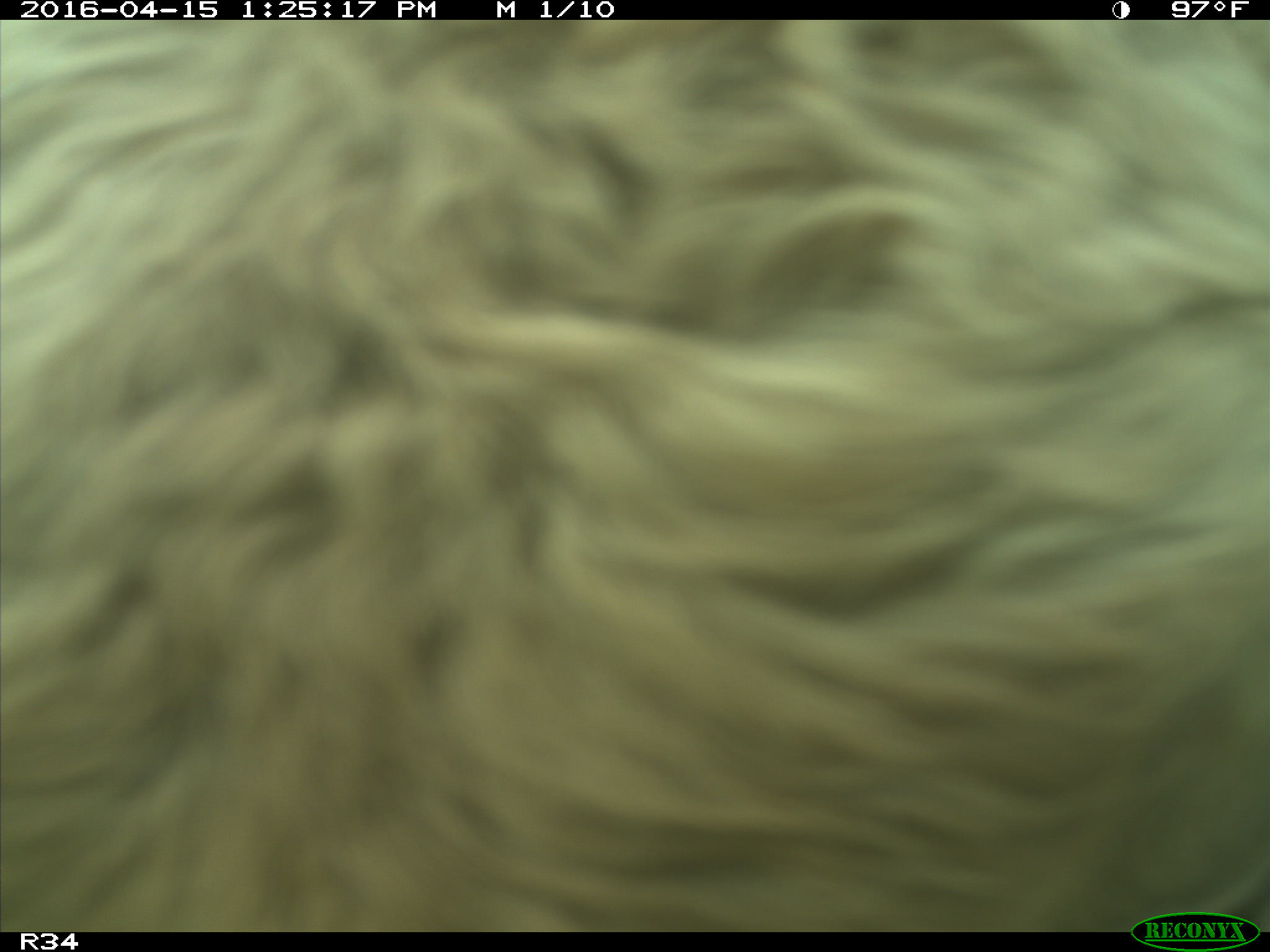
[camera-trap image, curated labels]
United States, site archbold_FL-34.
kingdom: Animalia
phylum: Chordata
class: Mammalia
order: Artiodactyla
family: Bovidae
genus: Bos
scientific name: Bos taurus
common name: domestic cow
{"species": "Bos taurus (domestic cow)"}